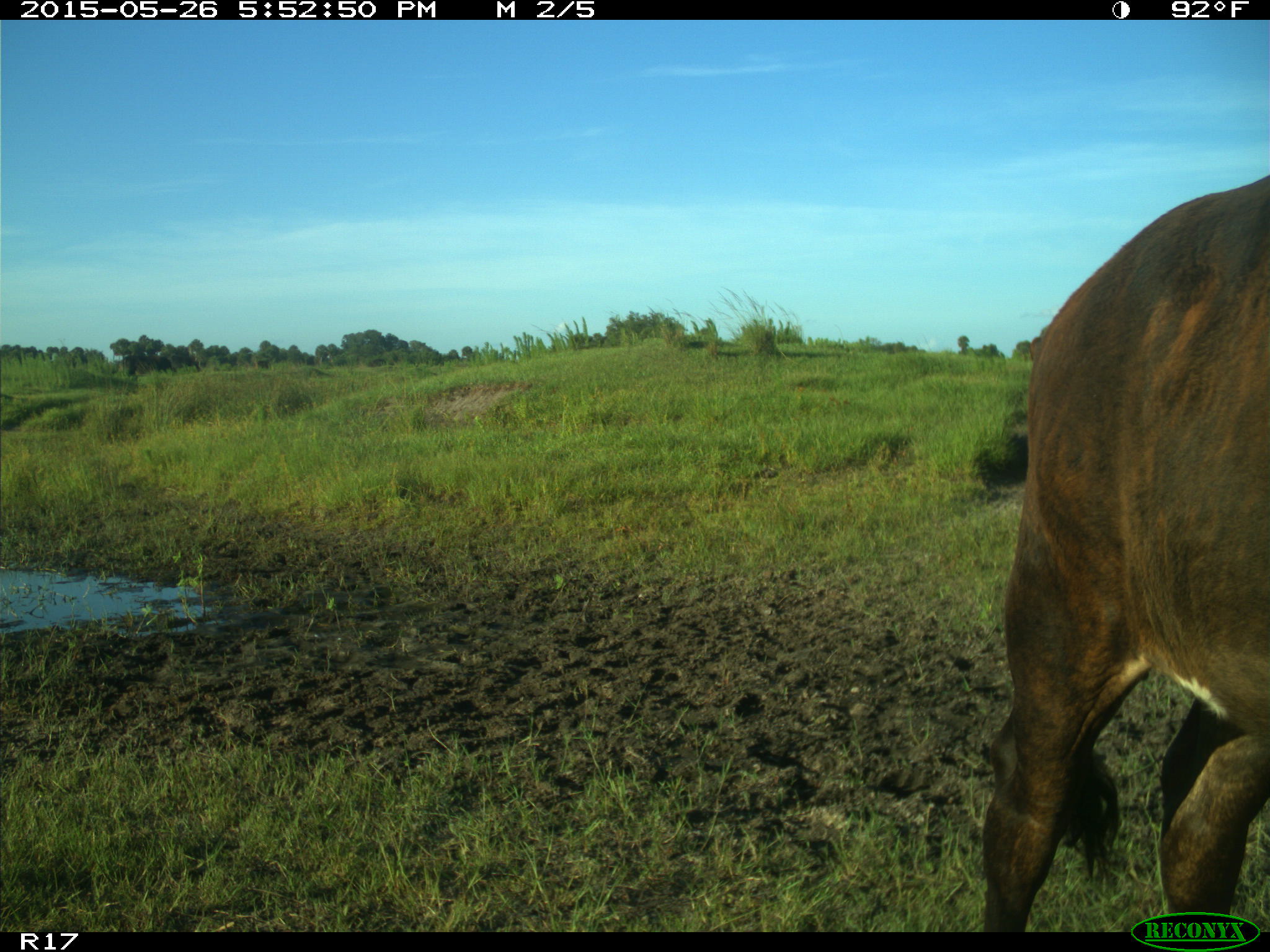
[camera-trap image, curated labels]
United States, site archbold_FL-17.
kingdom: Animalia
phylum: Chordata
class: Mammalia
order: Artiodactyla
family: Bovidae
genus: Bos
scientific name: Bos taurus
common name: domestic cow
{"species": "Bos taurus (domestic cow)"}